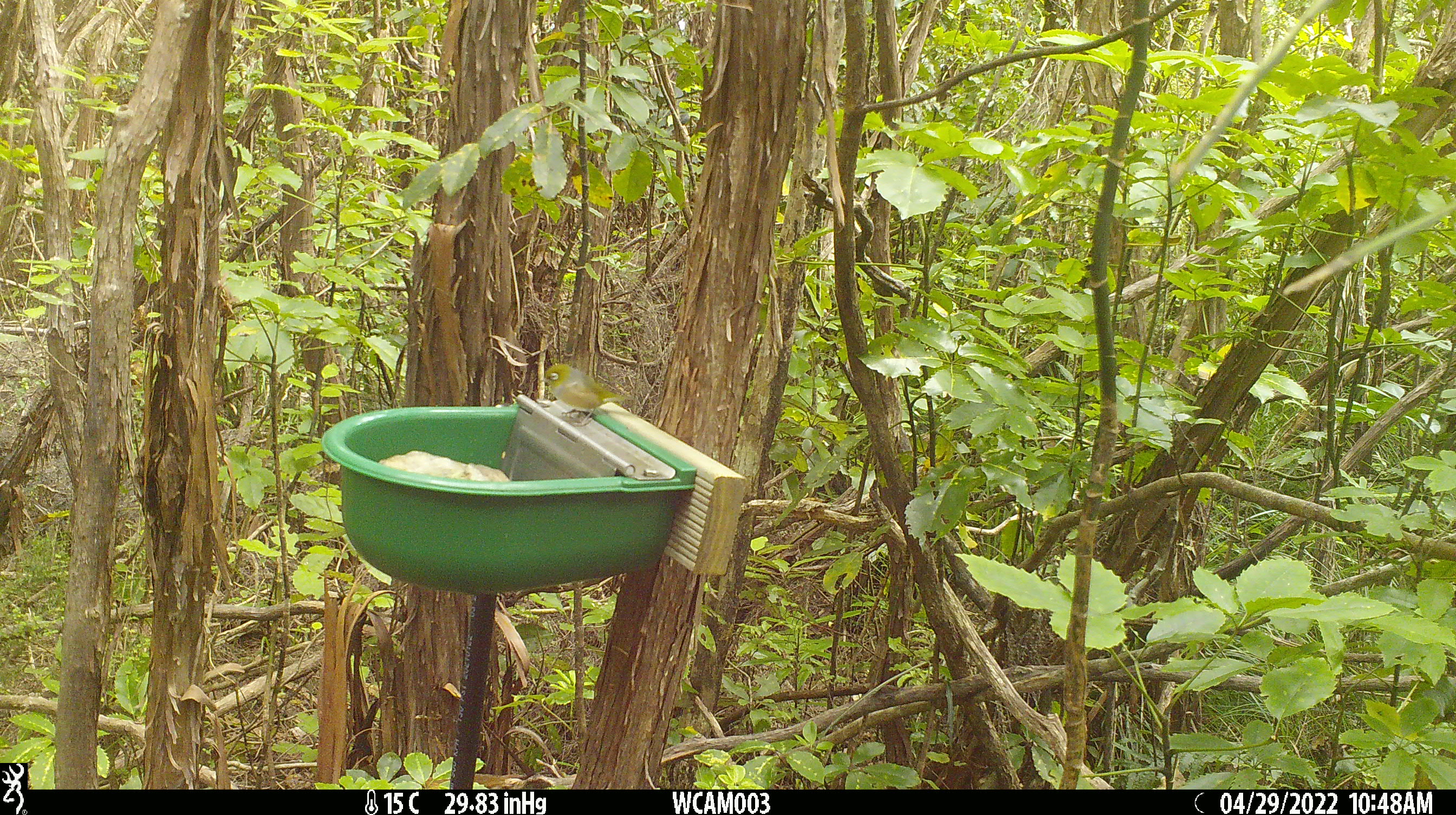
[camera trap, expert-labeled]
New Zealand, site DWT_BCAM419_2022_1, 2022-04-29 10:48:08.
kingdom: Animalia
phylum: Chordata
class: Aves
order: Passeriformes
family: Zosteropidae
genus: Zosterops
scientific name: Zosterops lateralis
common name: silvereye